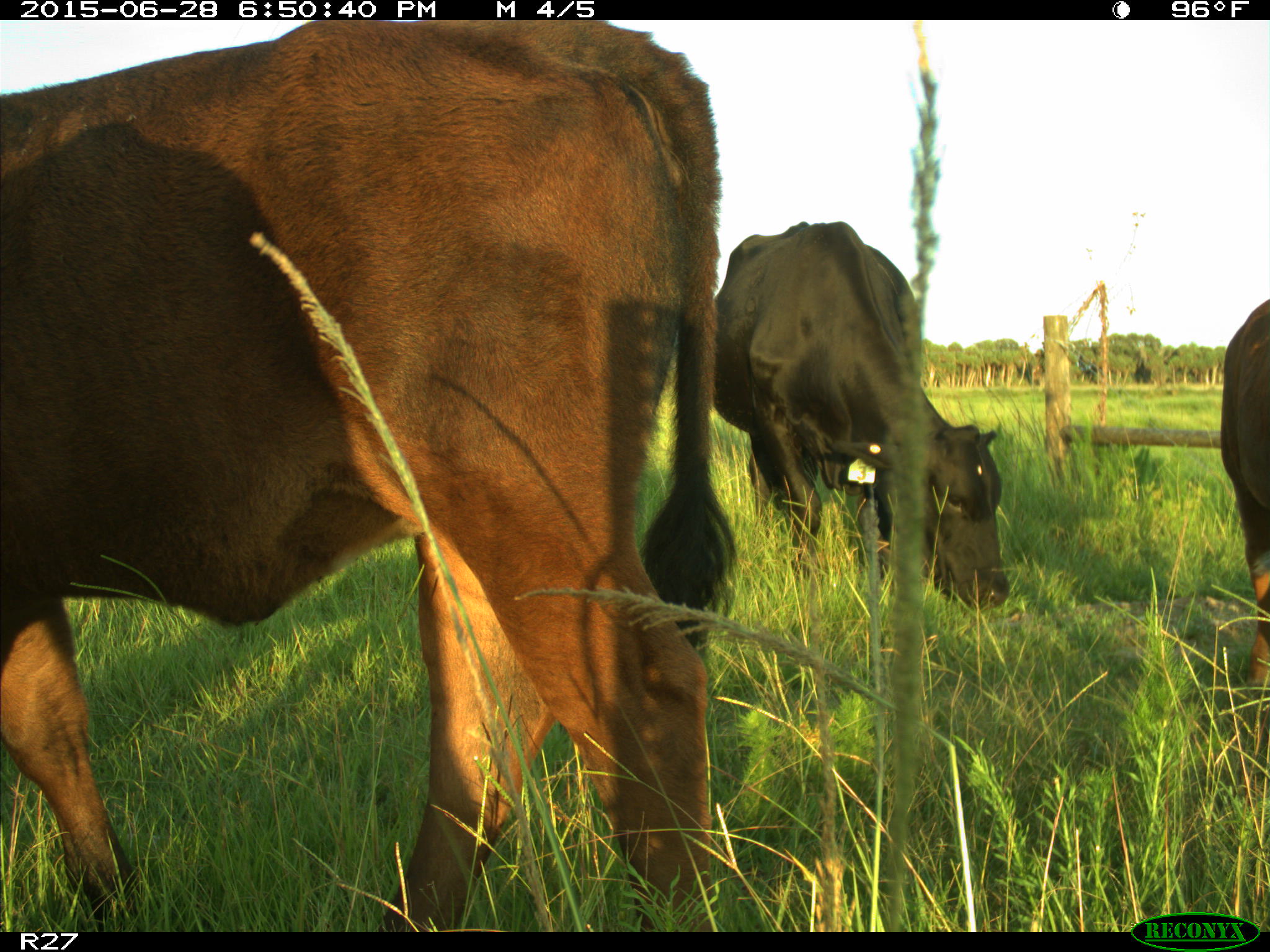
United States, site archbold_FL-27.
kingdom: Animalia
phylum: Chordata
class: Mammalia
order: Artiodactyla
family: Bovidae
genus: Bos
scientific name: Bos taurus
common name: domestic cow